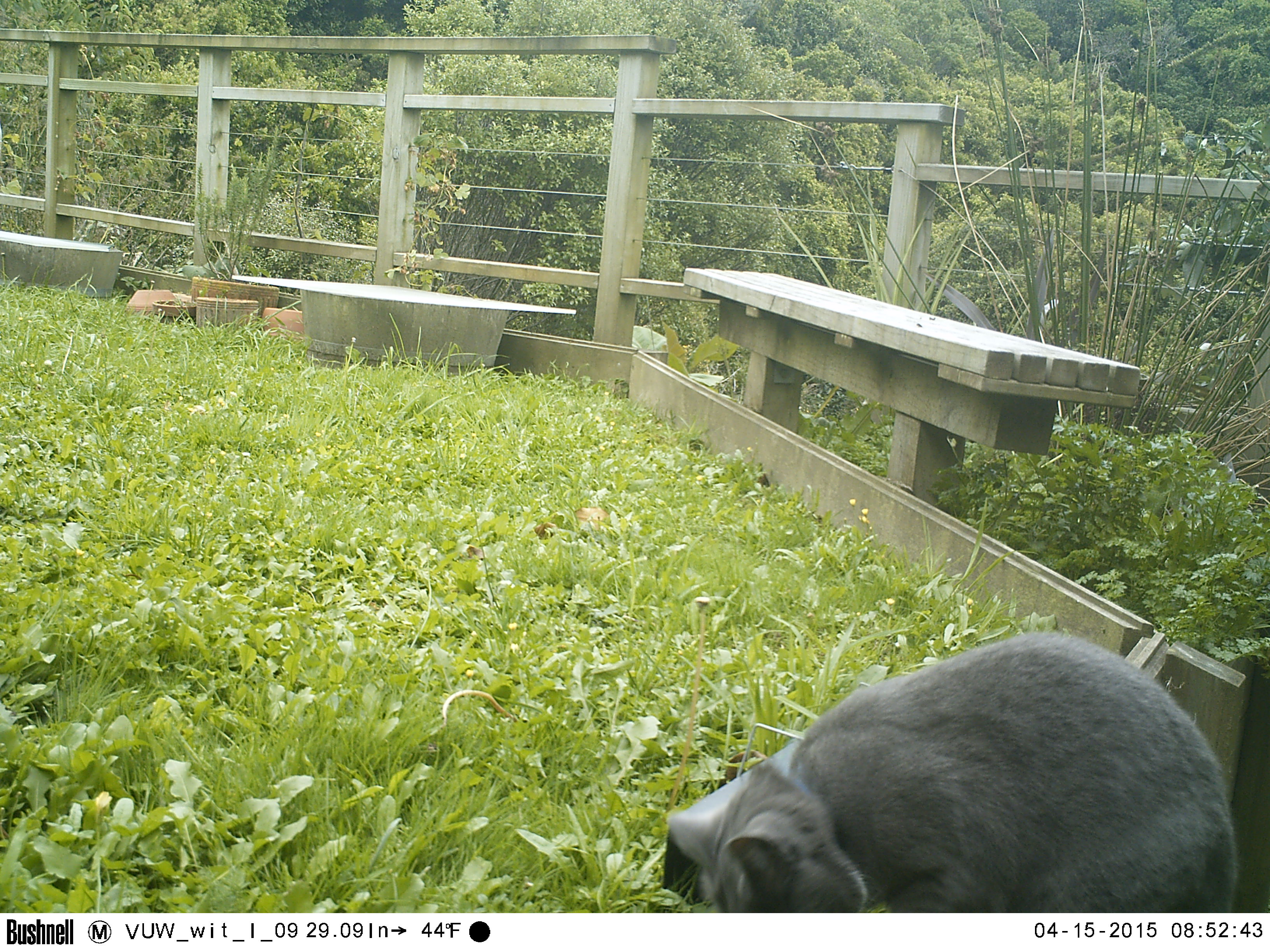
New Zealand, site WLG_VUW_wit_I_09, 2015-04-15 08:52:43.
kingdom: Animalia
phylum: Chordata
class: Mammalia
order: Carnivora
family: Felidae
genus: Felis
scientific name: Felis catus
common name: domestic cat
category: cat